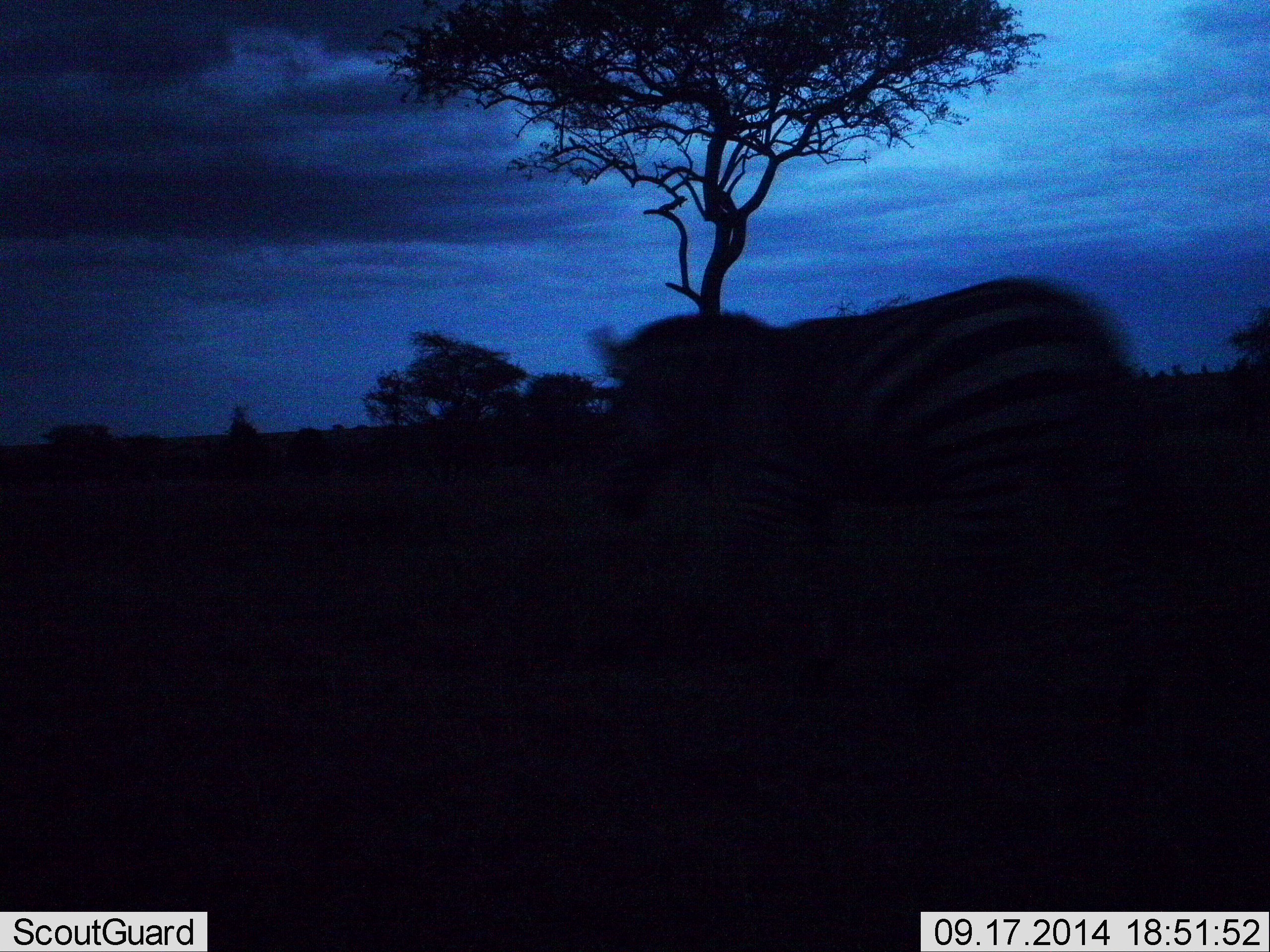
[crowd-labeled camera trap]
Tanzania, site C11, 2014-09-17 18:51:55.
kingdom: Animalia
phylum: Chordata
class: Mammalia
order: Perissodactyla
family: Equidae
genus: Equus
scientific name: Equus quagga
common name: plains zebra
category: zebra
Zebra (plains zebra) (Equus quagga), count 1. Behavior (volunteer vote fractions): standing 8%, resting 0%, moving 92%, interacting 0%. Young present (vote fraction): 0%. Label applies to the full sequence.